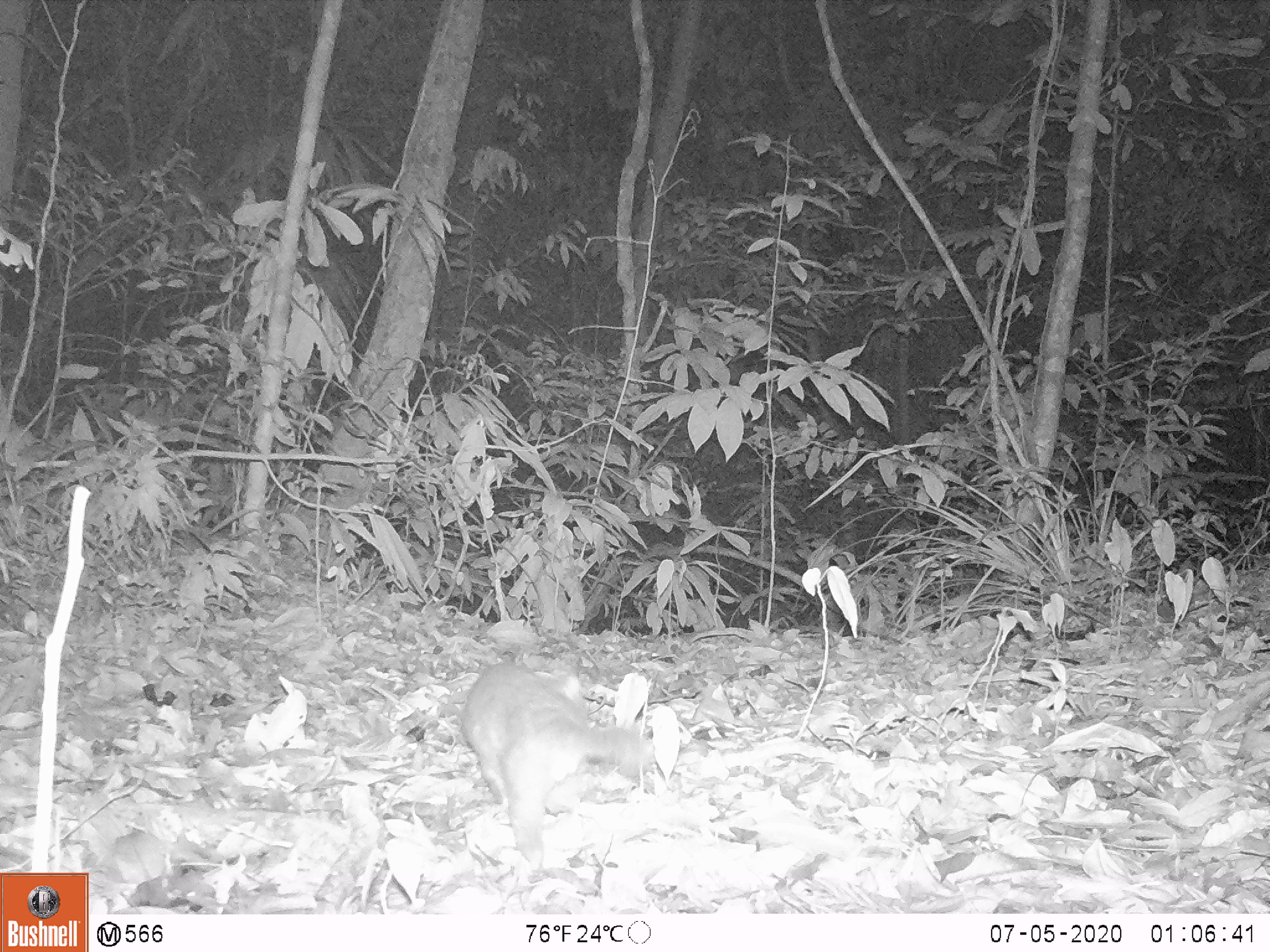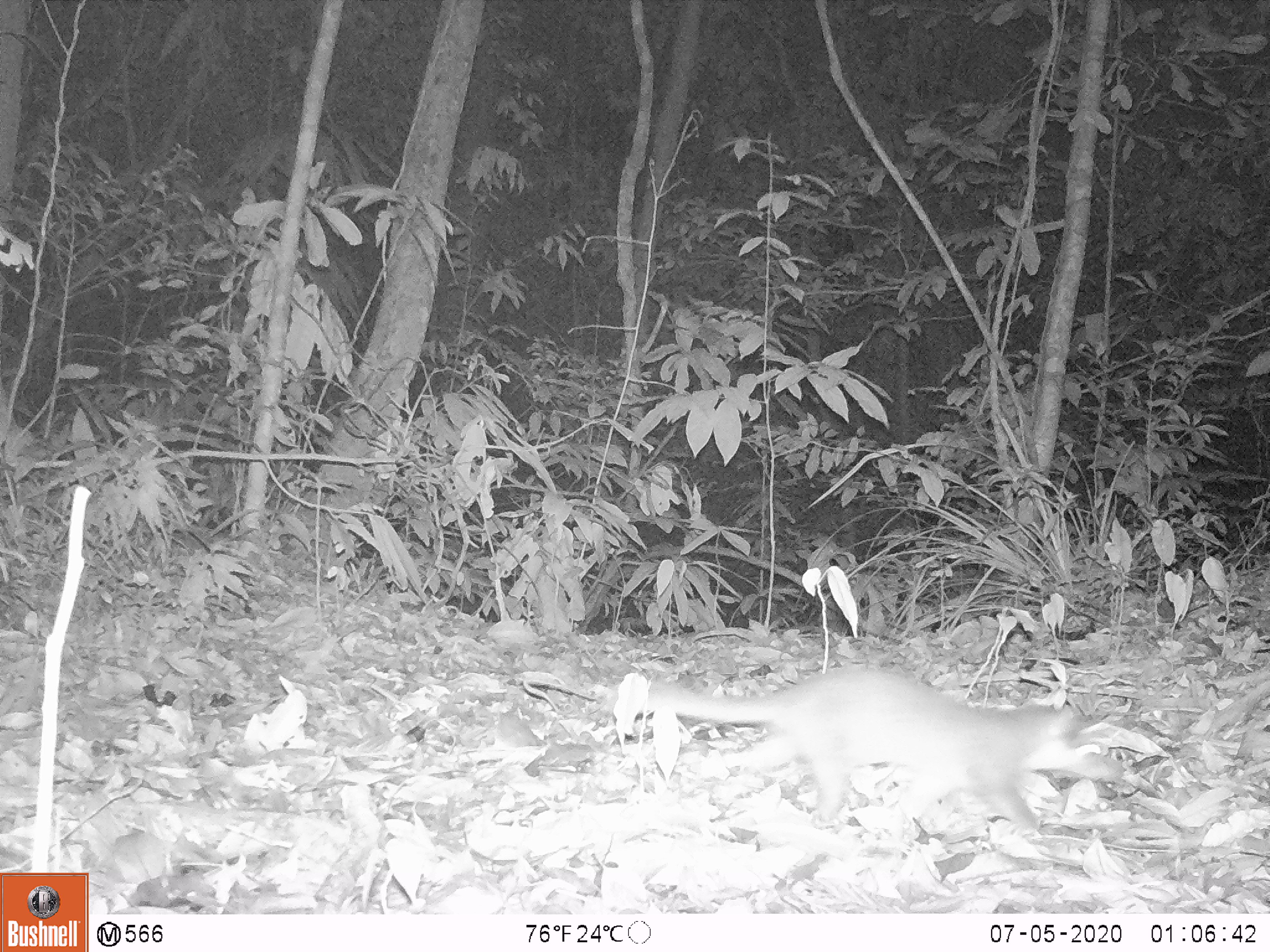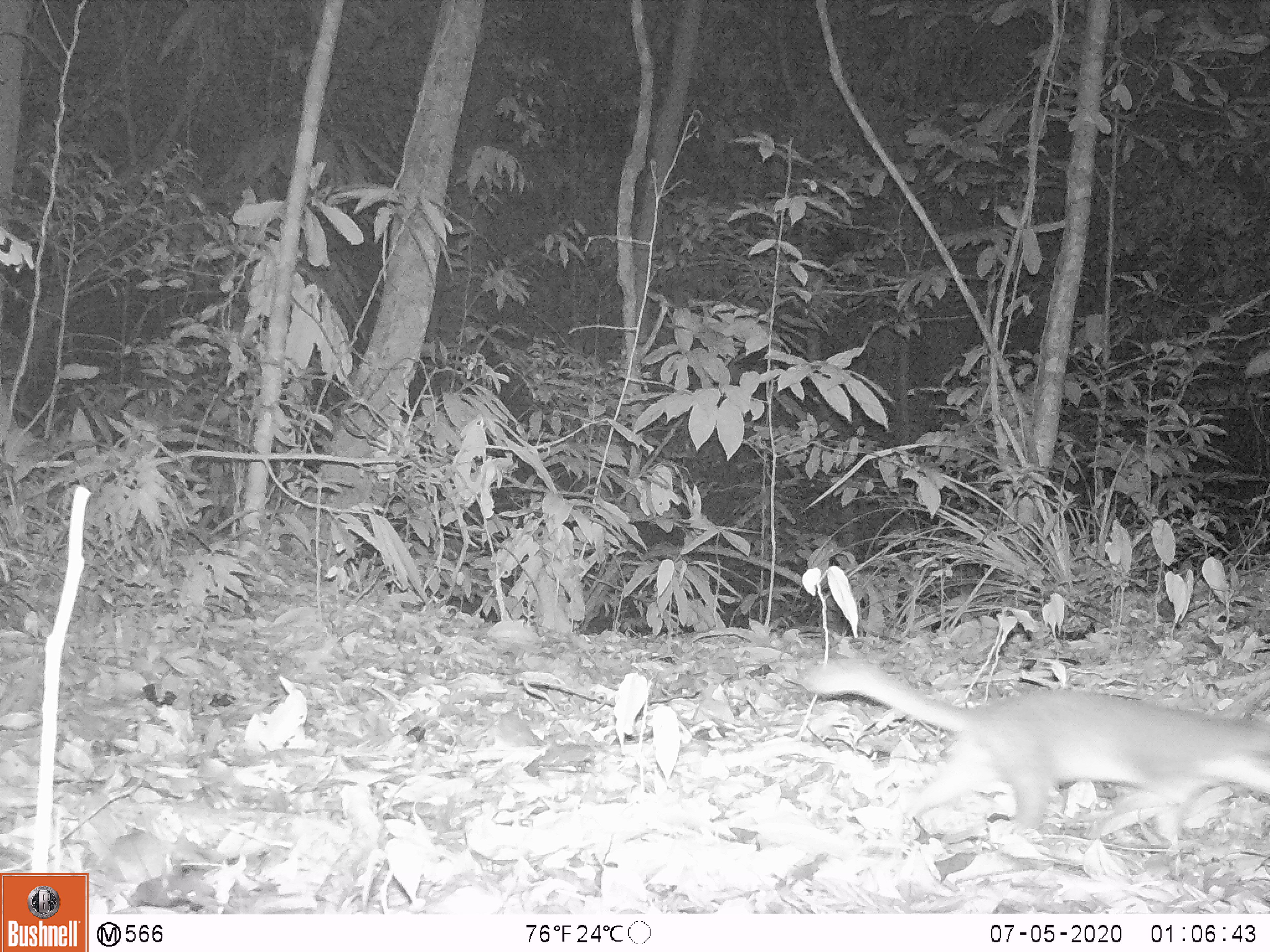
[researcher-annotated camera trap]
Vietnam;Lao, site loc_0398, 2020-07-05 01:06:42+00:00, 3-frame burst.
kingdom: Animalia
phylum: Chordata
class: Mammalia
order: Carnivora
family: Mustelidae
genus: Melogale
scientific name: Melogale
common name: ferret badger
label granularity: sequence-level